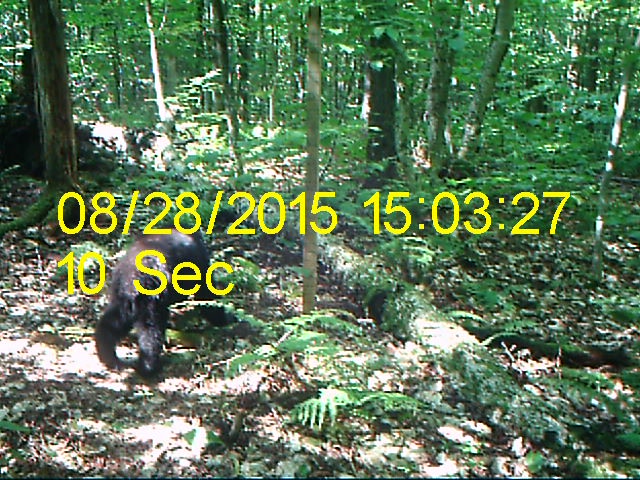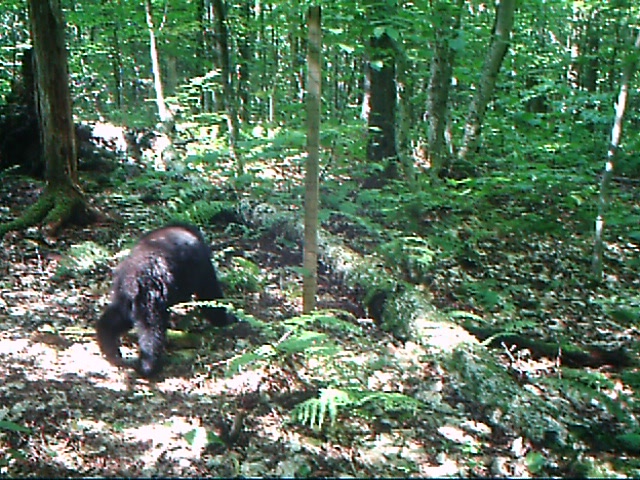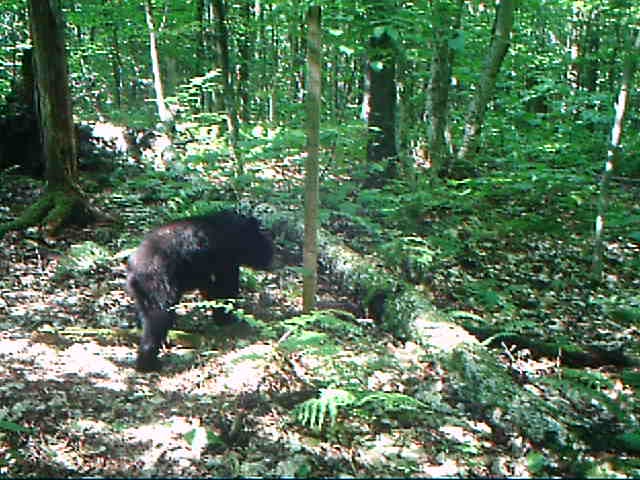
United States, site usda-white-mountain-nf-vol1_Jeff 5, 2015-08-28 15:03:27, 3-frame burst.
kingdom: Animalia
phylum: Chordata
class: Mammalia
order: Carnivora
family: Ursidae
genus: Ursus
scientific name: Ursus americanus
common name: black bear